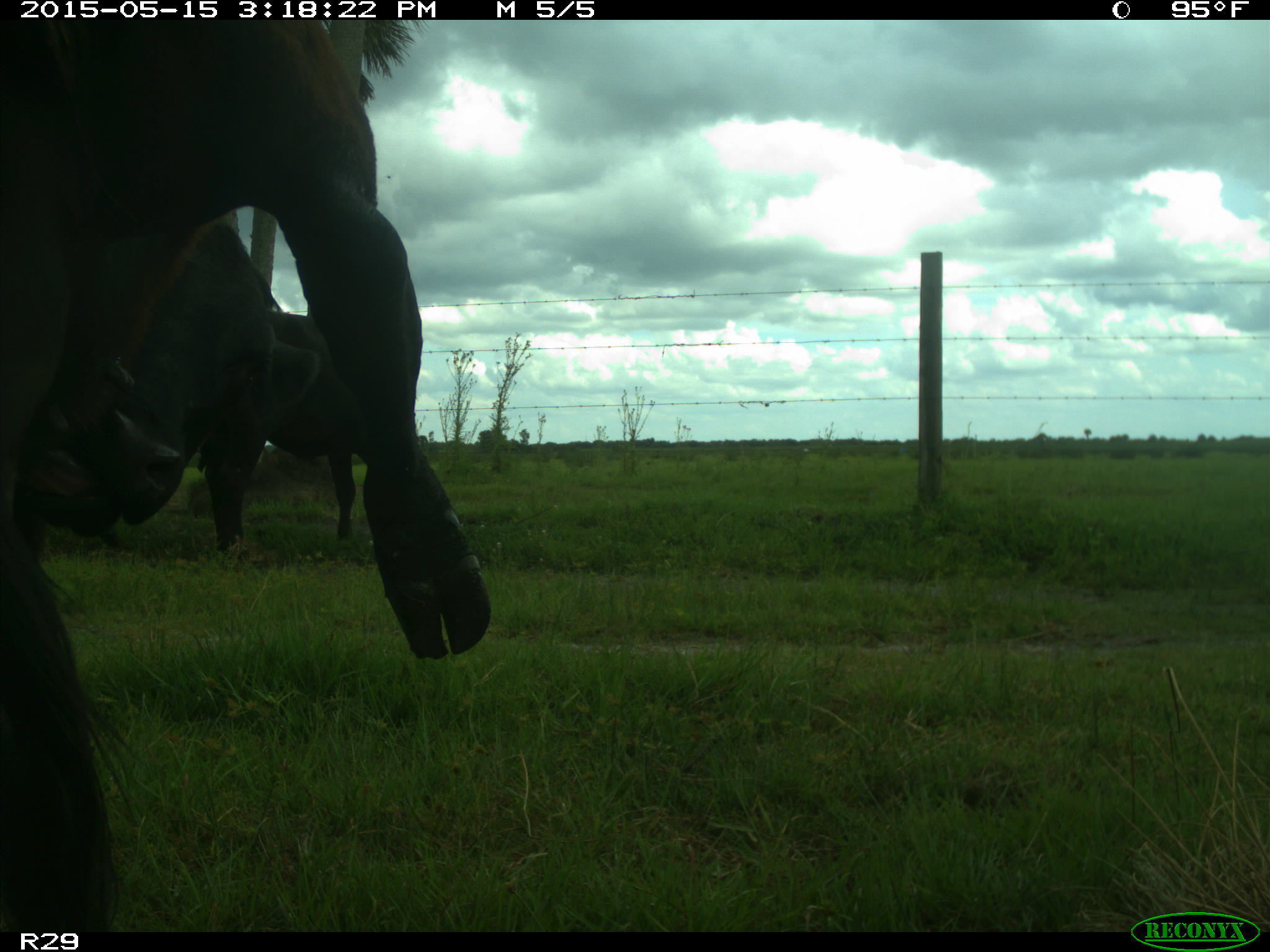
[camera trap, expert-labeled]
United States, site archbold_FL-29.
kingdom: Animalia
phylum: Chordata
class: Mammalia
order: Artiodactyla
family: Bovidae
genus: Bos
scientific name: Bos taurus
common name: domestic cow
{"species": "Bos taurus (domestic cow)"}